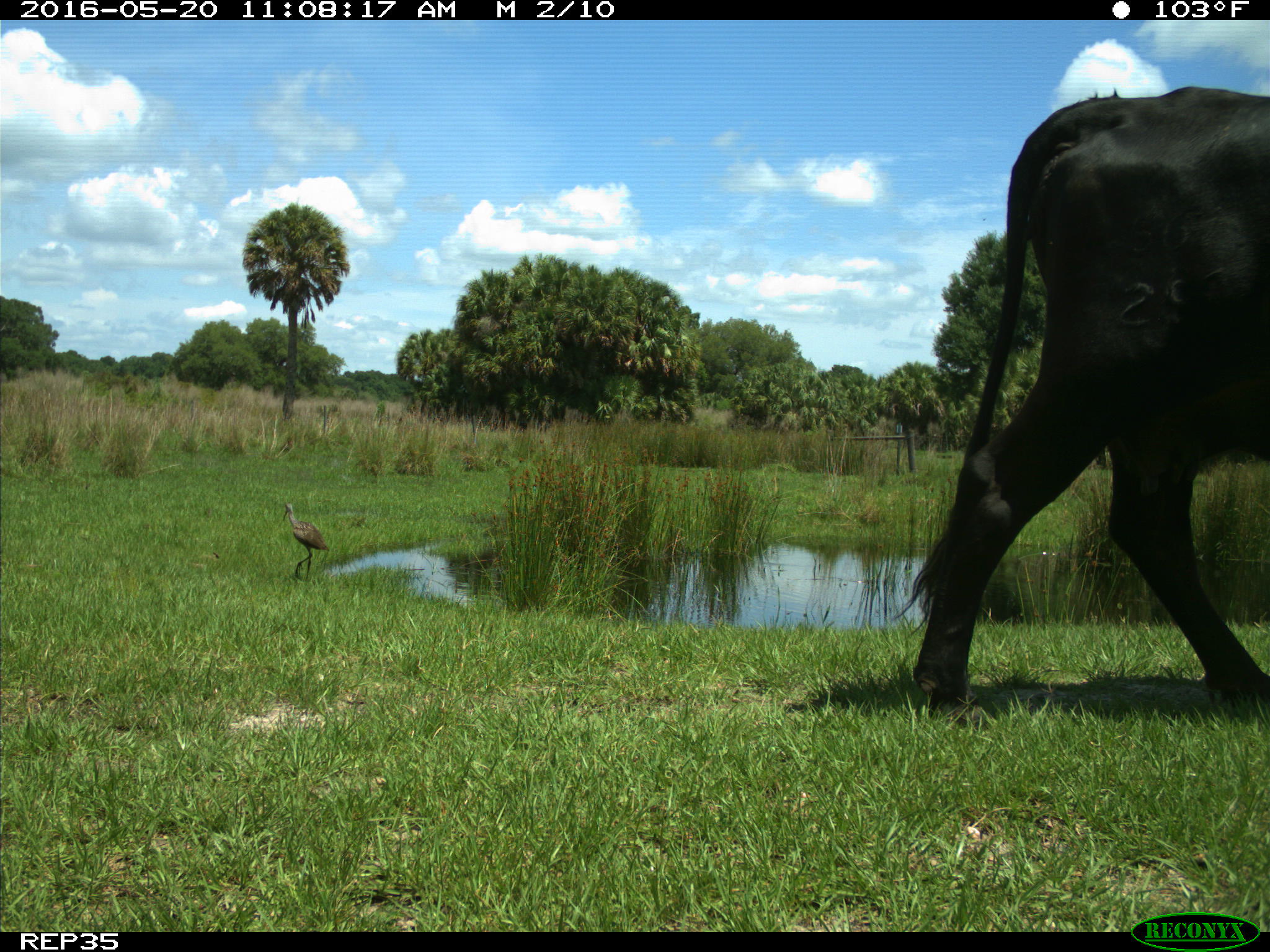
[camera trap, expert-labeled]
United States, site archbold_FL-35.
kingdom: Animalia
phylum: Chordata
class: Mammalia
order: Artiodactyla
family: Bovidae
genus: Bos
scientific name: Bos taurus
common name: domestic cow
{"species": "Bos taurus (domestic cow)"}